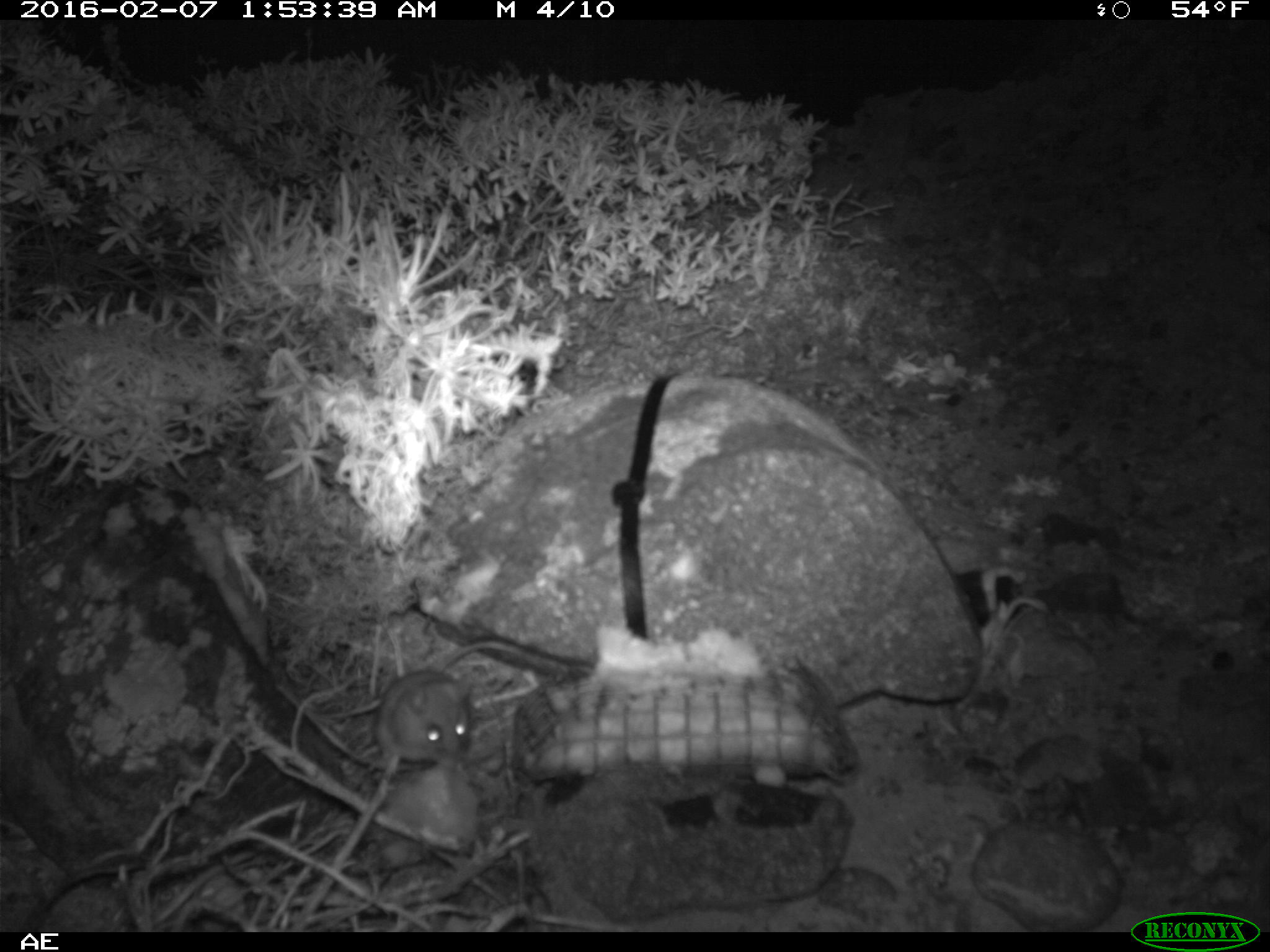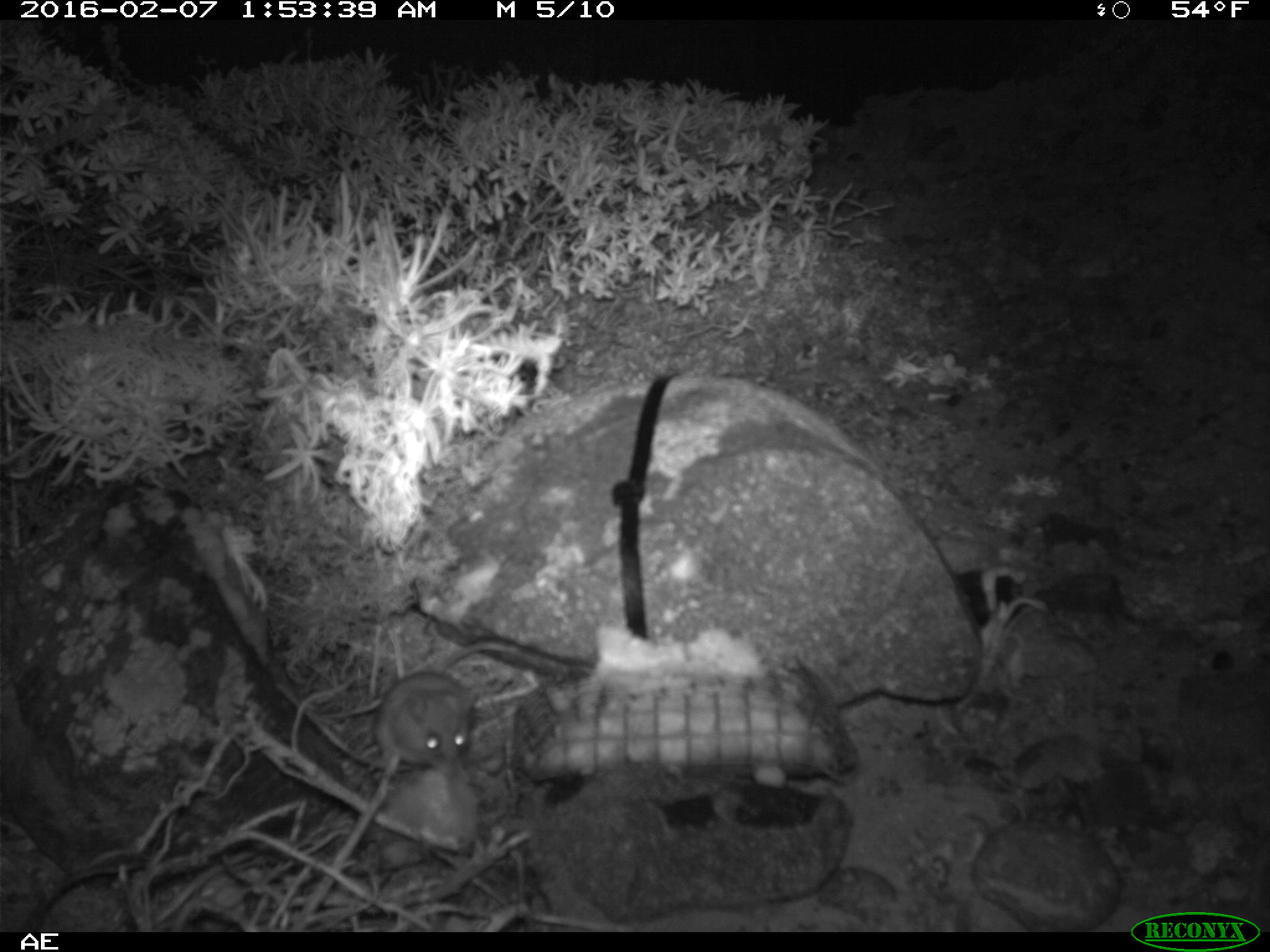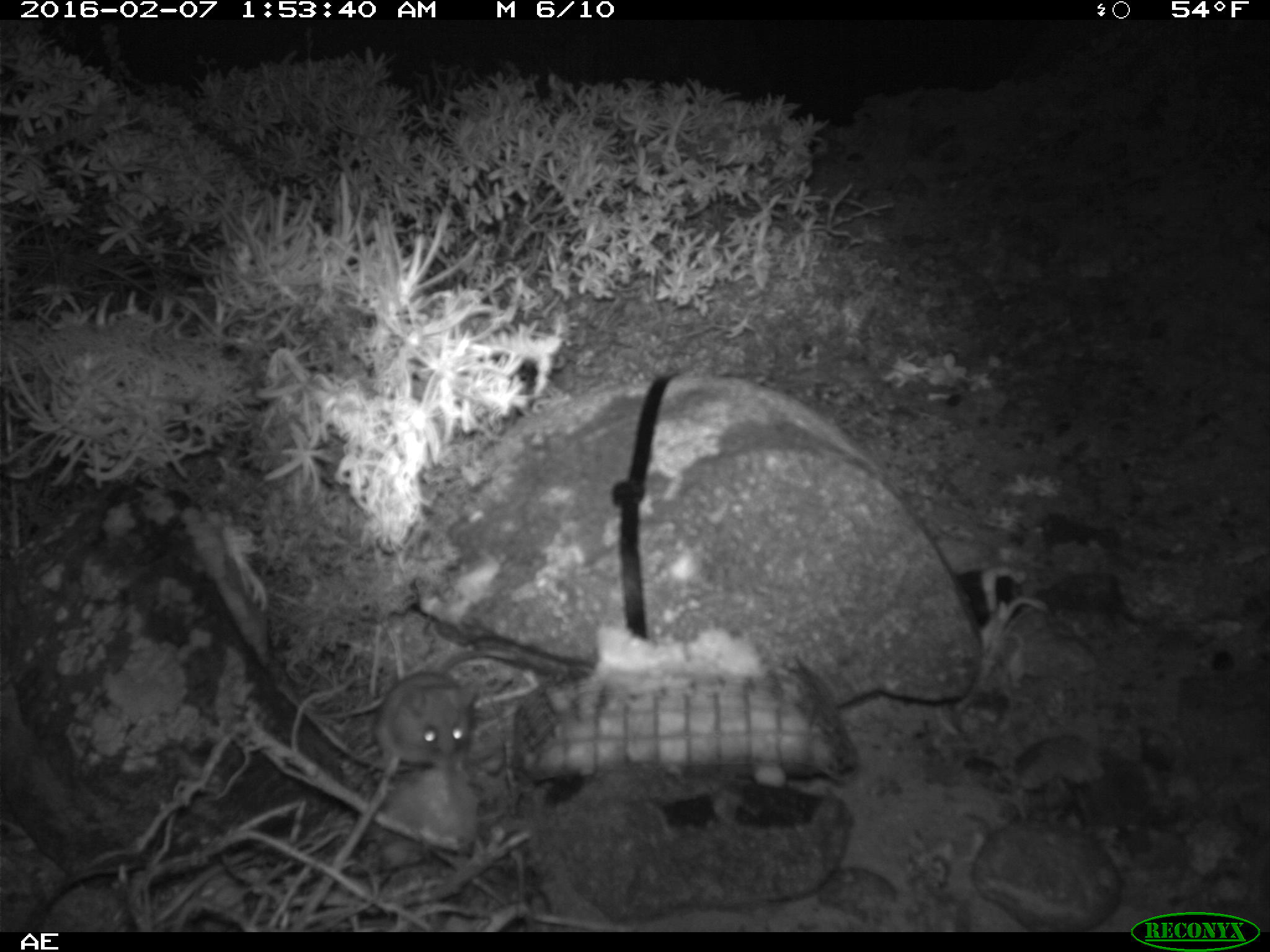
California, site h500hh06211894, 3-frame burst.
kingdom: Animalia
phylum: Chordata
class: Mammalia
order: Rodentia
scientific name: Rodentia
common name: rodent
Rodent (Rodentia).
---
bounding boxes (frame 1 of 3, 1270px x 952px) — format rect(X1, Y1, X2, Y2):
rodent: rect(376, 638, 567, 779)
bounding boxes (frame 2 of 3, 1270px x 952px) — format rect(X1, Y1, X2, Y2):
rodent: rect(375, 640, 521, 782)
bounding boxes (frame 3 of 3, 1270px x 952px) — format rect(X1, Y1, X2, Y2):
rodent: rect(375, 642, 593, 779)